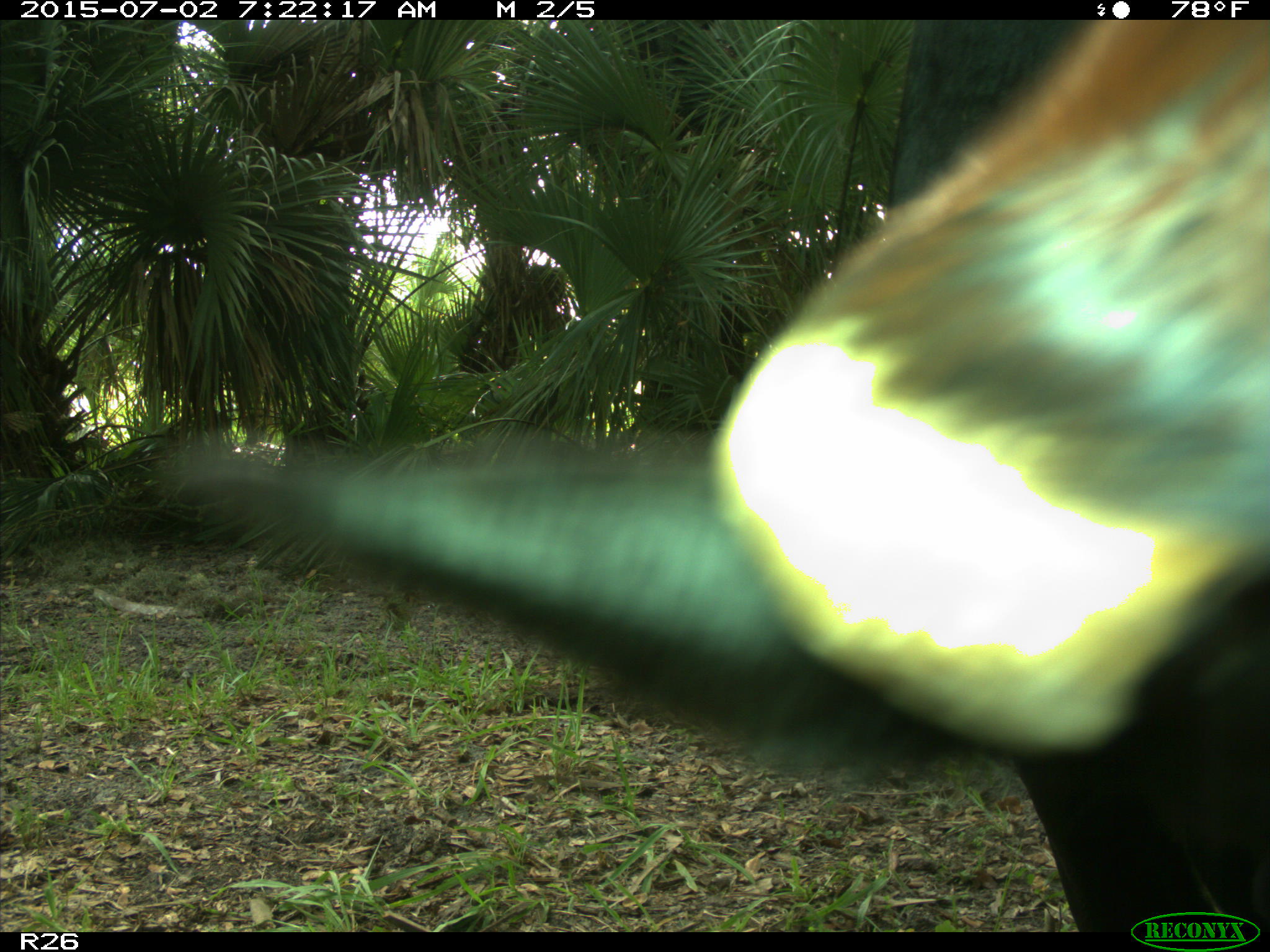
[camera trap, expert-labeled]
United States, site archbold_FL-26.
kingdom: Animalia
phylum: Chordata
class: Mammalia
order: Artiodactyla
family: Bovidae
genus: Bos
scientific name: Bos taurus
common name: domestic cow